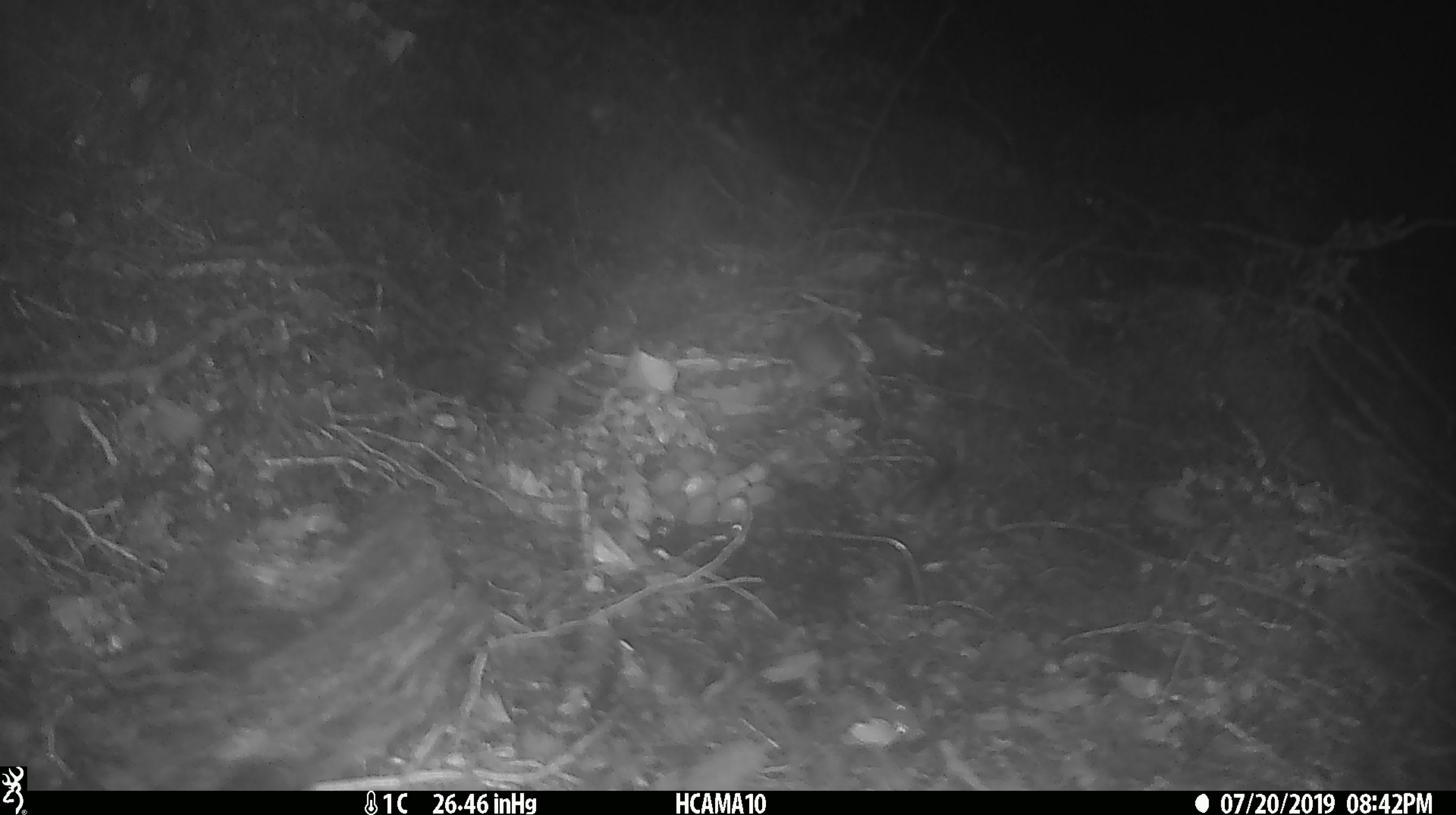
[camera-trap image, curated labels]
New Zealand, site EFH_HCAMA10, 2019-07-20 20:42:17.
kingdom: Animalia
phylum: Chordata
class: Mammalia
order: Rodentia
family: Muridae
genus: Mus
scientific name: Mus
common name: mouse